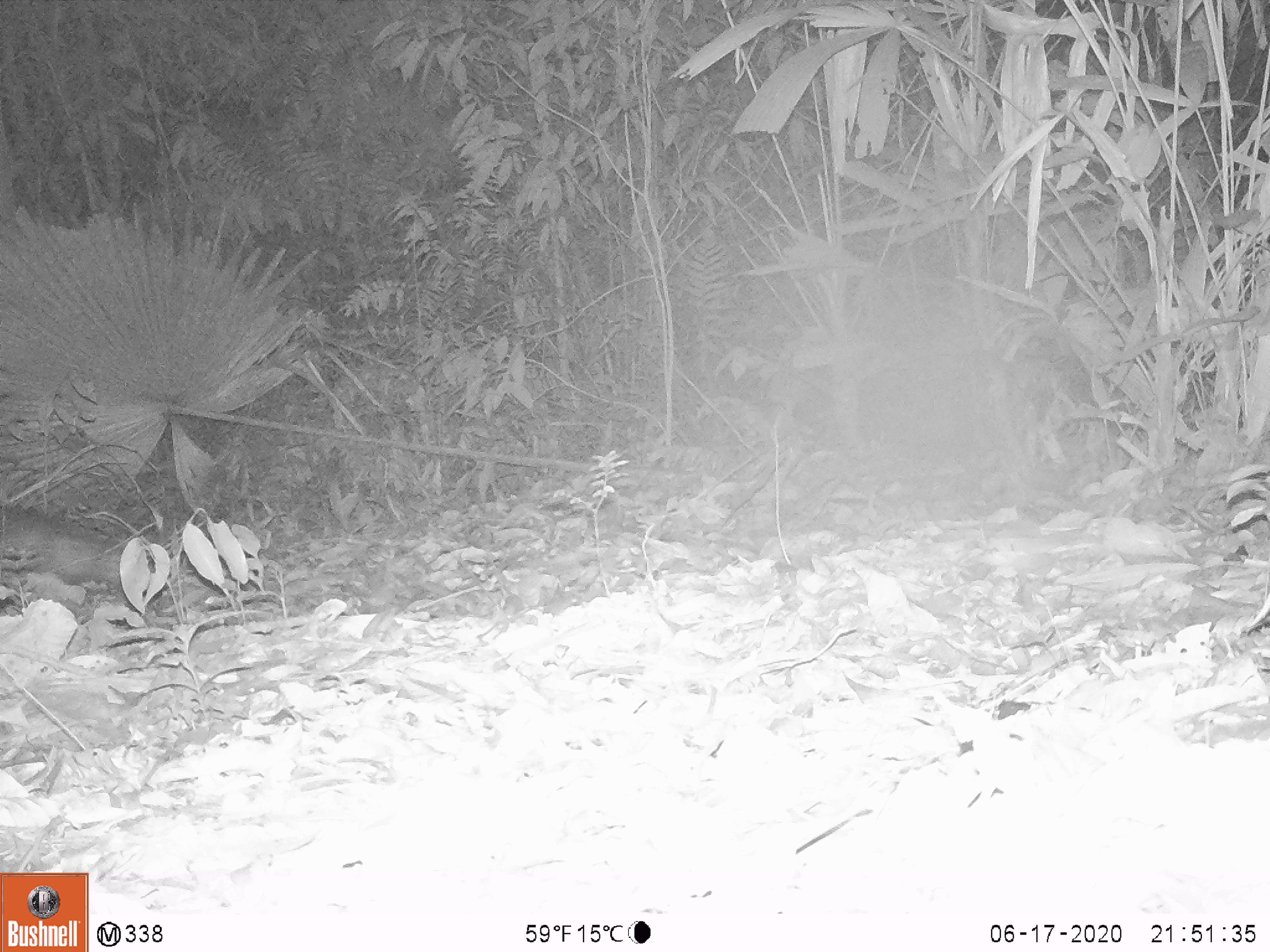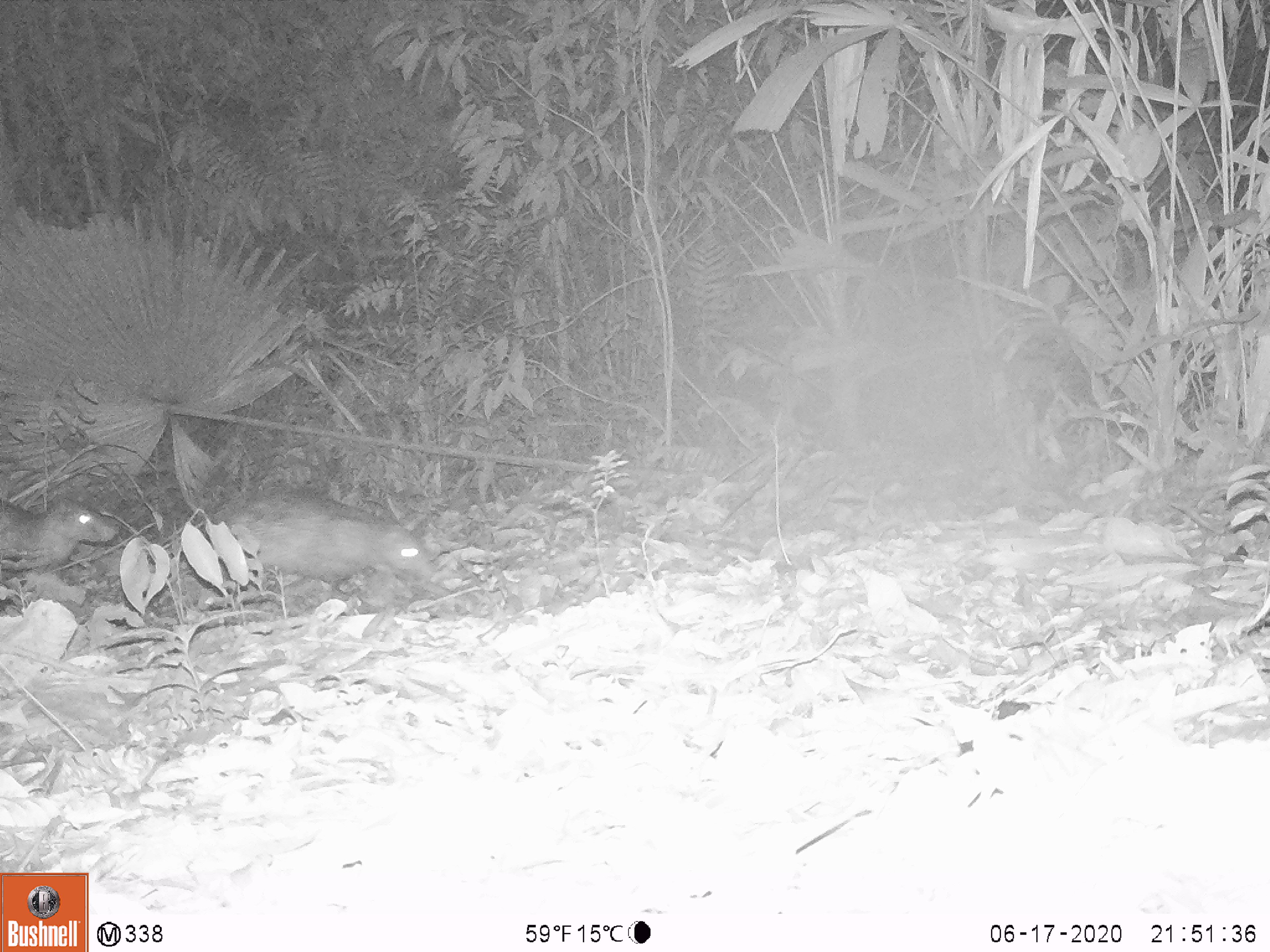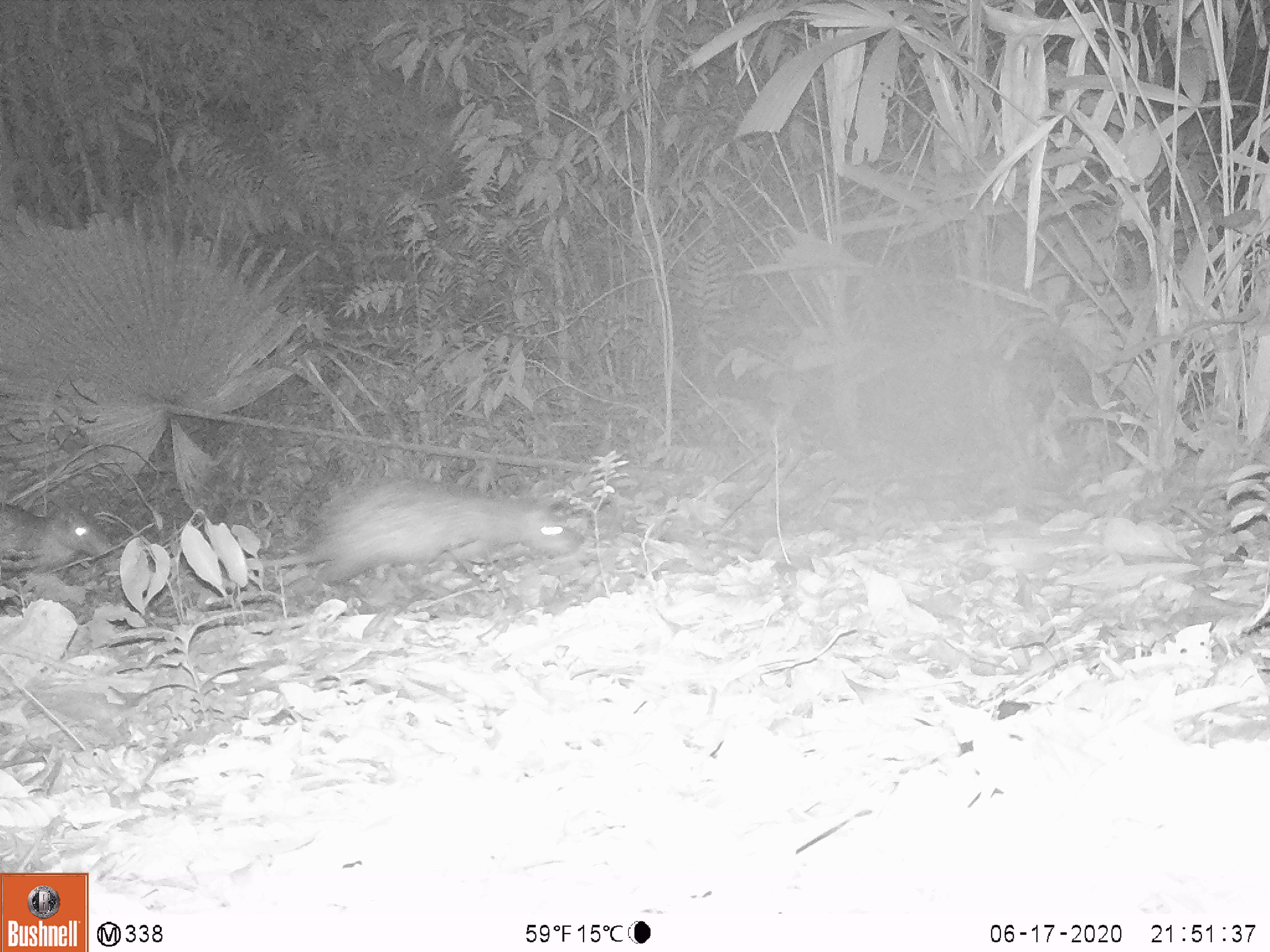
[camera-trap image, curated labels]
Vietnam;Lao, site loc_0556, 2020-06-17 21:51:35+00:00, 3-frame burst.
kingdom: Animalia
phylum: Chordata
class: Mammalia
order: Rodentia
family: Hystricidae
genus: Atherurus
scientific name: Atherurus macrourus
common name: asiatic brush-tailed porcupine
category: asiatic brush tailed porcupine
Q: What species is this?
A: Asiatic brush tailed porcupine (asiatic brush-tailed porcupine) (Atherurus macrourus).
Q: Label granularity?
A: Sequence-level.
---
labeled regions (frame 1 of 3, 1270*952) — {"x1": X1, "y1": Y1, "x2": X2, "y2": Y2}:
asiatic brush tailed porcupine: {"x1": 0, "y1": 510, "x2": 129, "y2": 586}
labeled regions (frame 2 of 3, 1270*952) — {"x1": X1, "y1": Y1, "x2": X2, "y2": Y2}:
asiatic brush tailed porcupine: {"x1": 208, "y1": 483, "x2": 437, "y2": 598}; {"x1": 0, "y1": 489, "x2": 119, "y2": 572}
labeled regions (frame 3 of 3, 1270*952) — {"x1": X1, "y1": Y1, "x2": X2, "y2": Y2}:
asiatic brush tailed porcupine: {"x1": 246, "y1": 472, "x2": 585, "y2": 608}; {"x1": 0, "y1": 488, "x2": 115, "y2": 584}